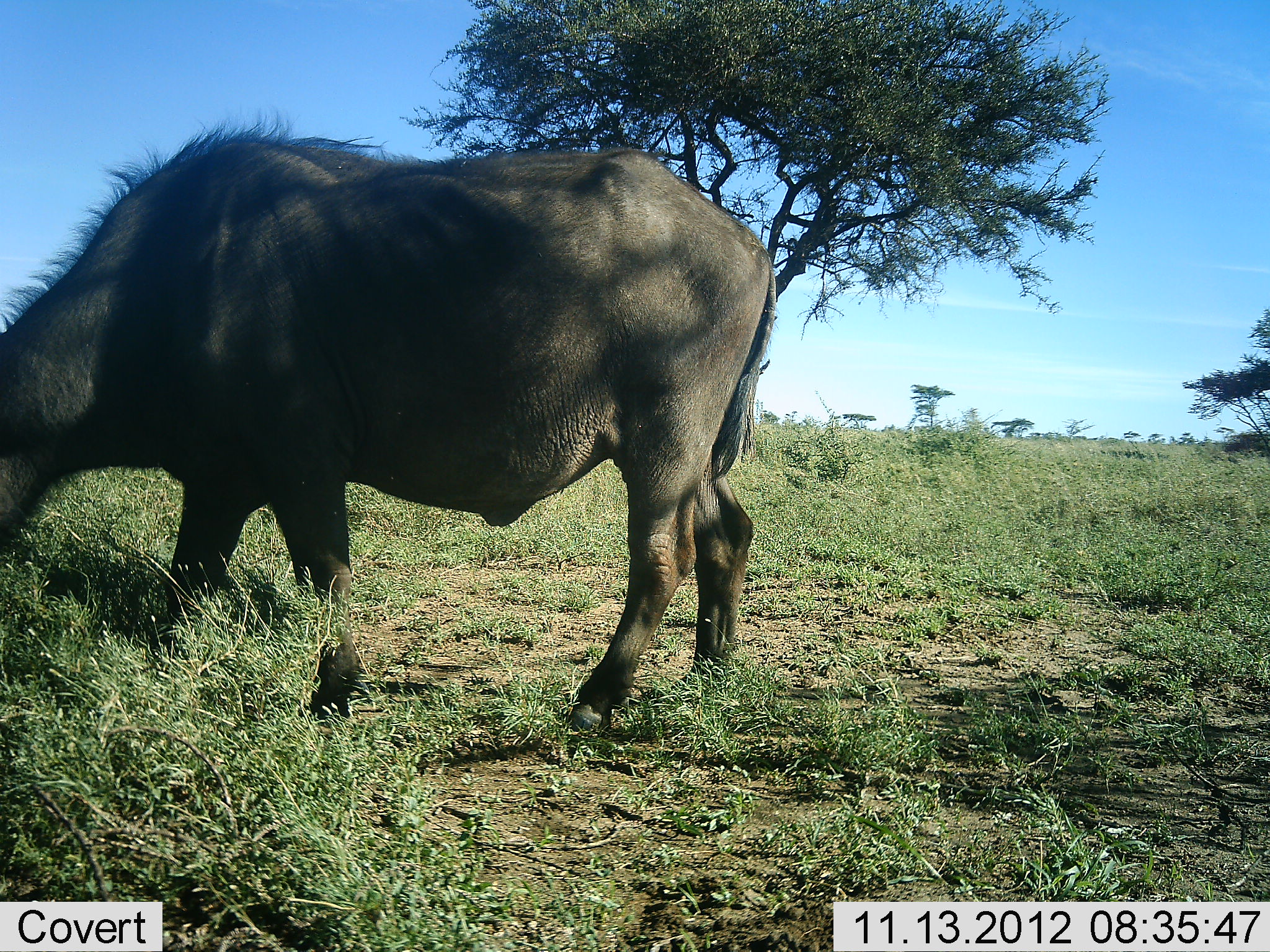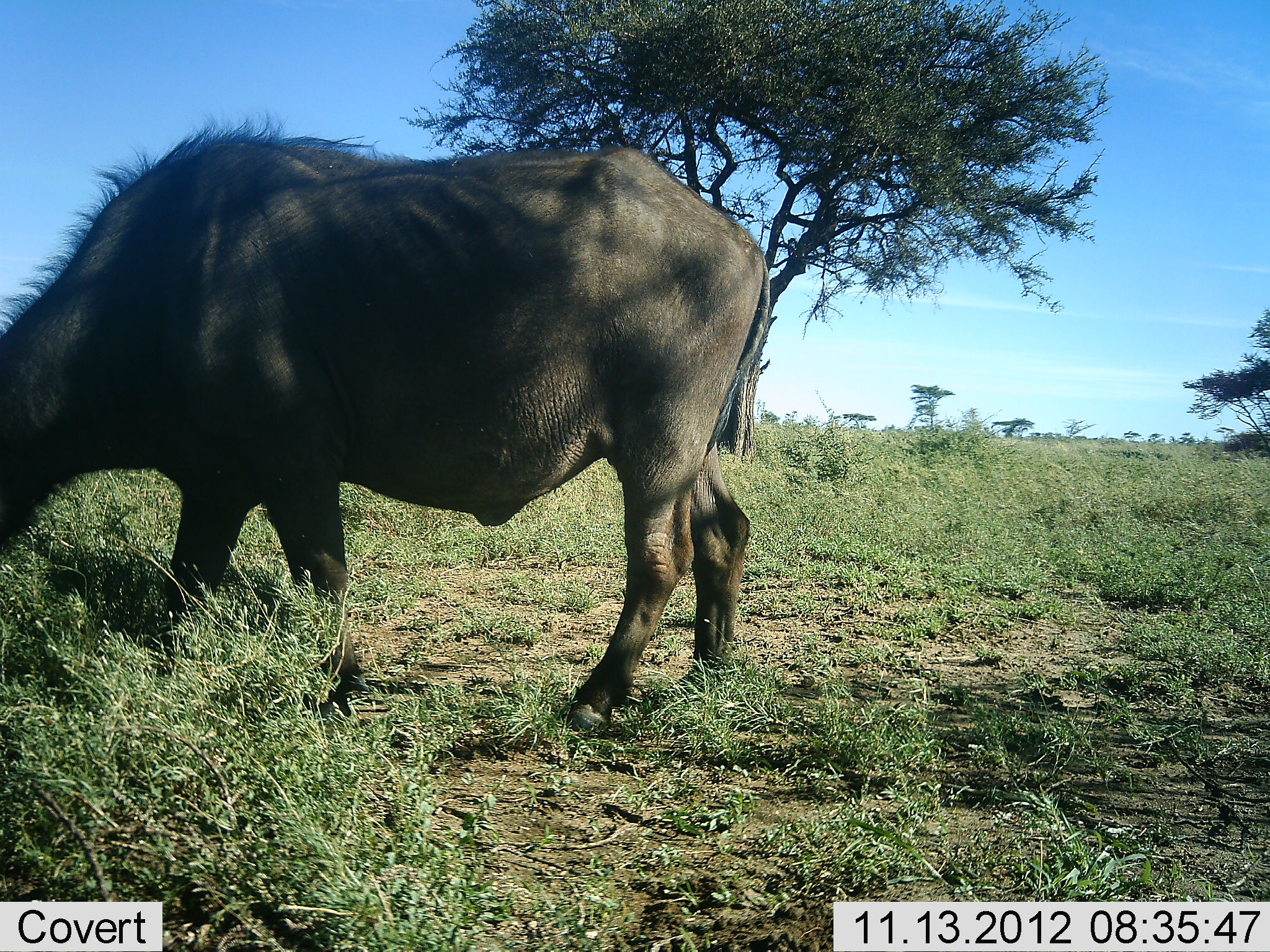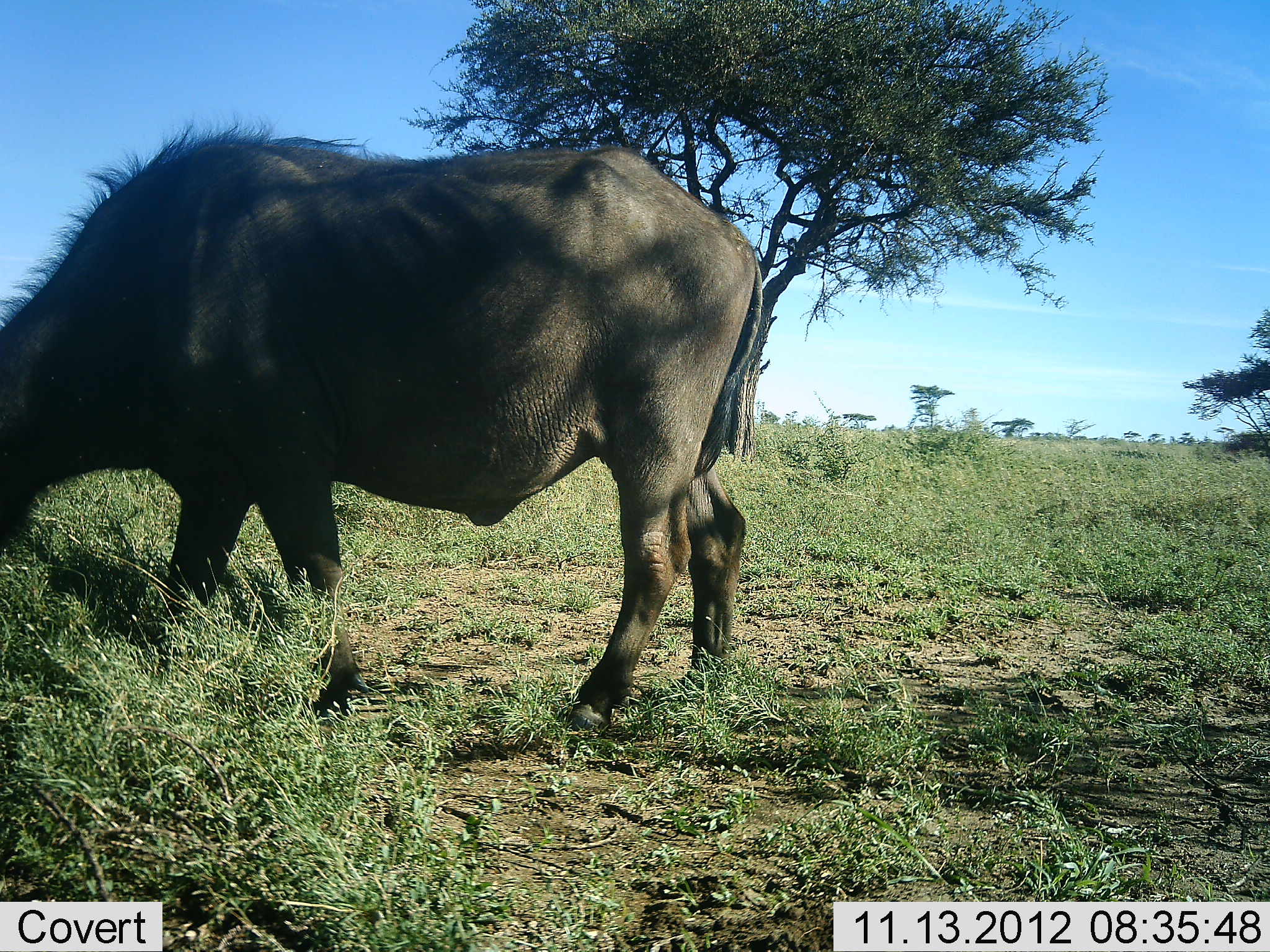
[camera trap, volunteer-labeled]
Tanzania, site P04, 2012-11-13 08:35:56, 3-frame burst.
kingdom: Animalia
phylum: Chordata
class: Mammalia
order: Artiodactyla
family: Bovidae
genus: Syncerus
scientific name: Syncerus caffer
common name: cape buffalo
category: buffalo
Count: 1.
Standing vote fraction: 30%.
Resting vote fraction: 0%.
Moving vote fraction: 0%.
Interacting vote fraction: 0%.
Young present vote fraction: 0%.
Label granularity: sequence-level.